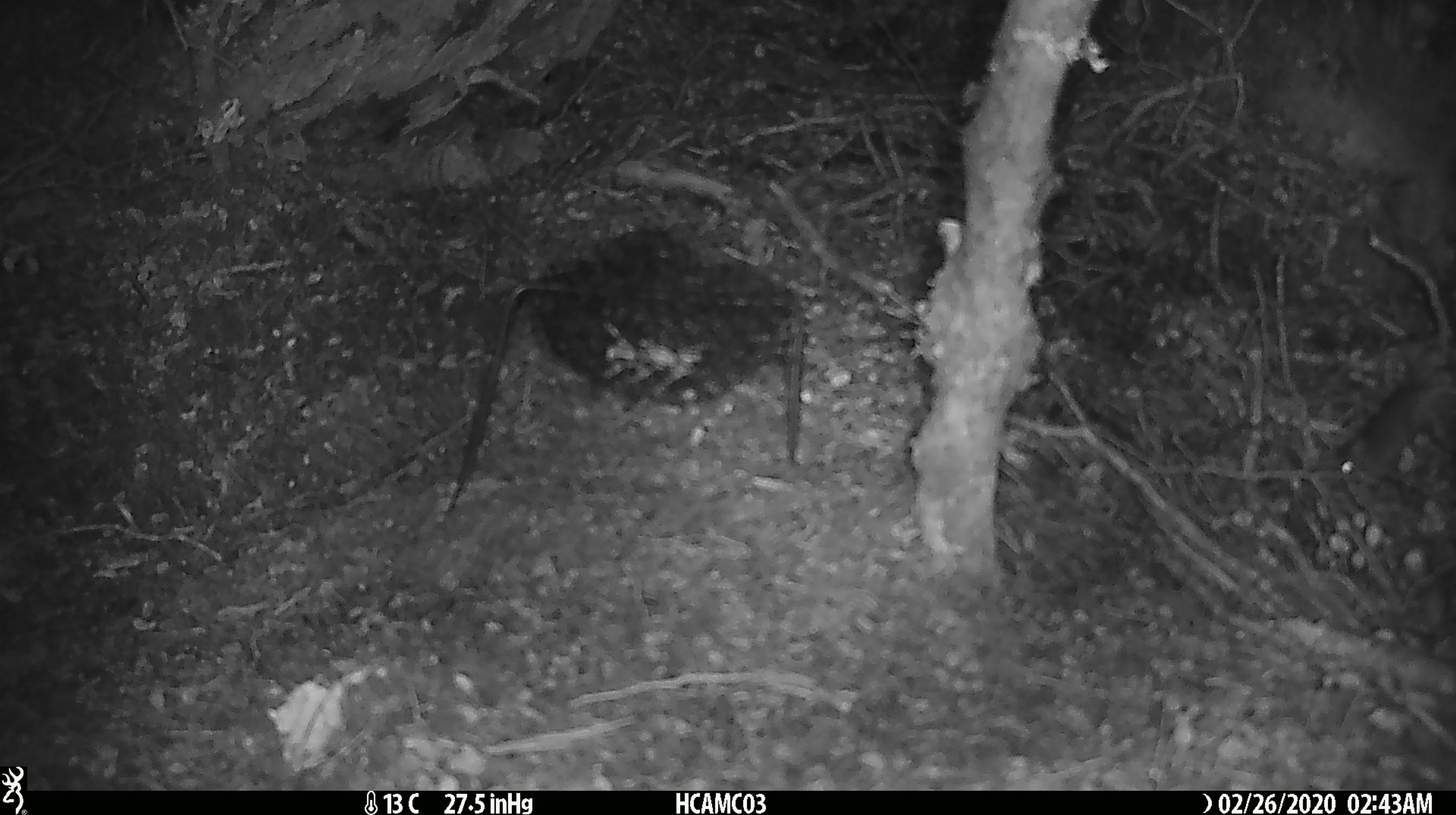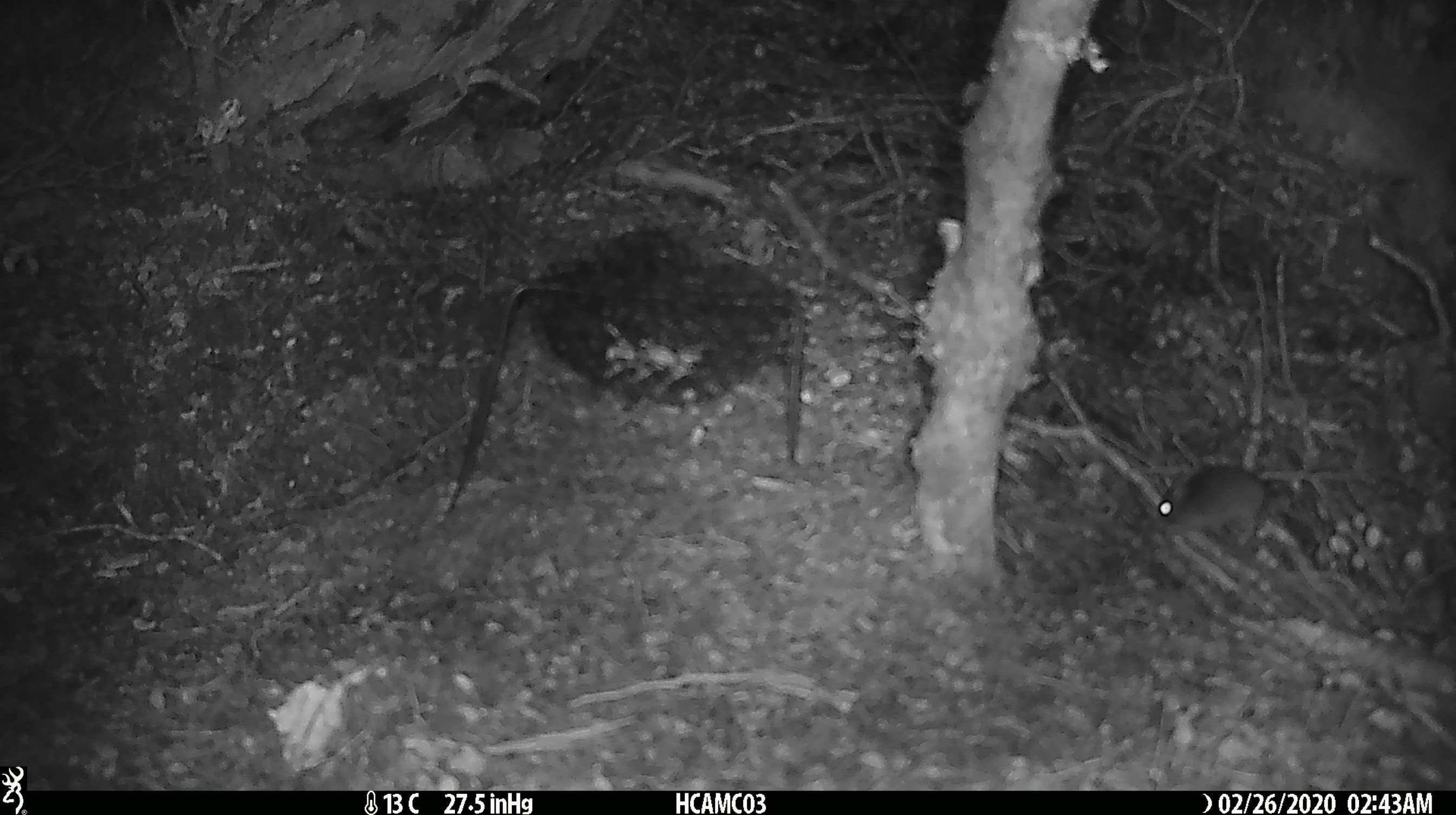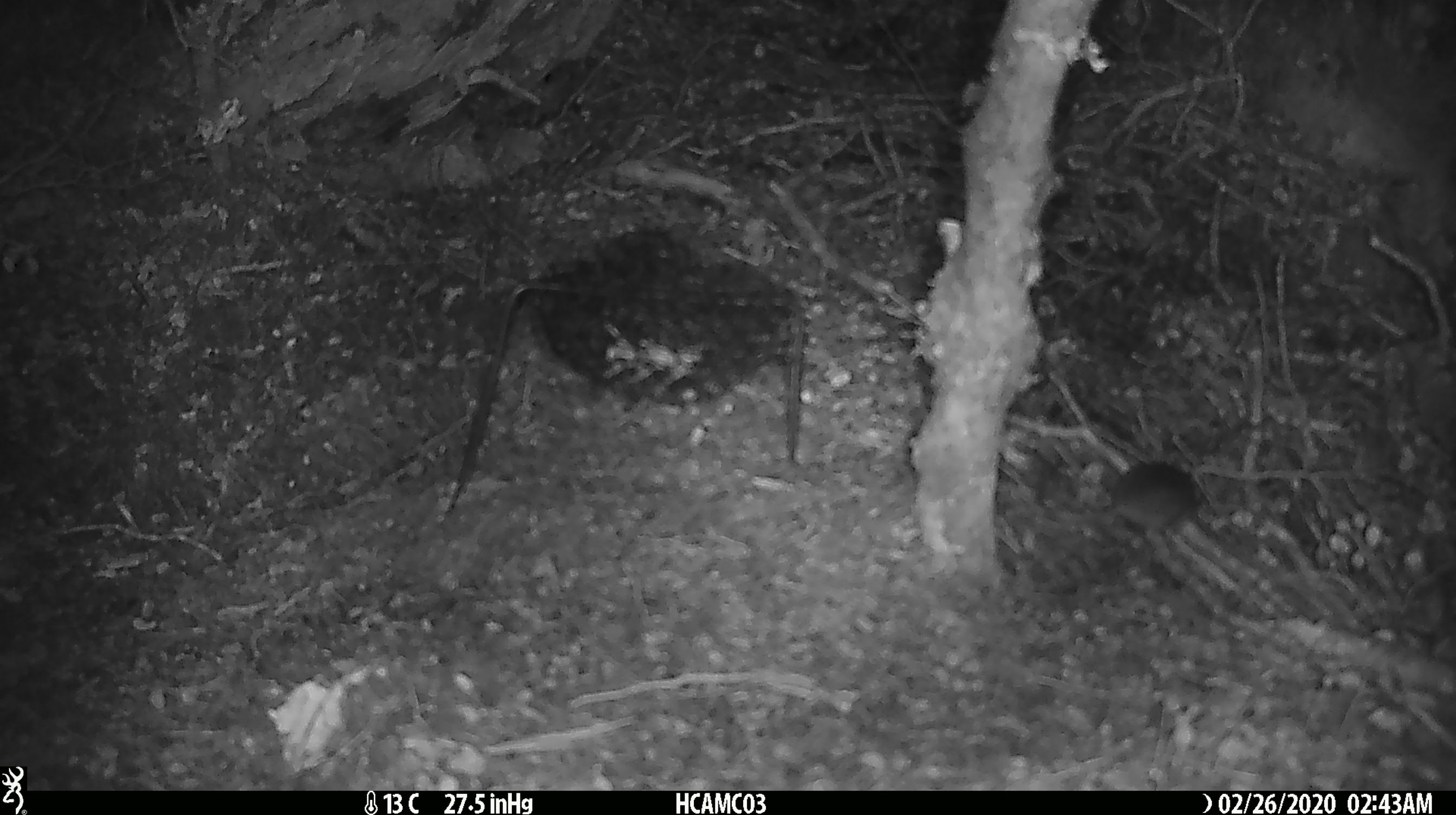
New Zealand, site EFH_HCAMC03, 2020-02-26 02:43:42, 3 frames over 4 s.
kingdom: Animalia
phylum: Chordata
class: Mammalia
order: Rodentia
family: Muridae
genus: Mus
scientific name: Mus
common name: mouse